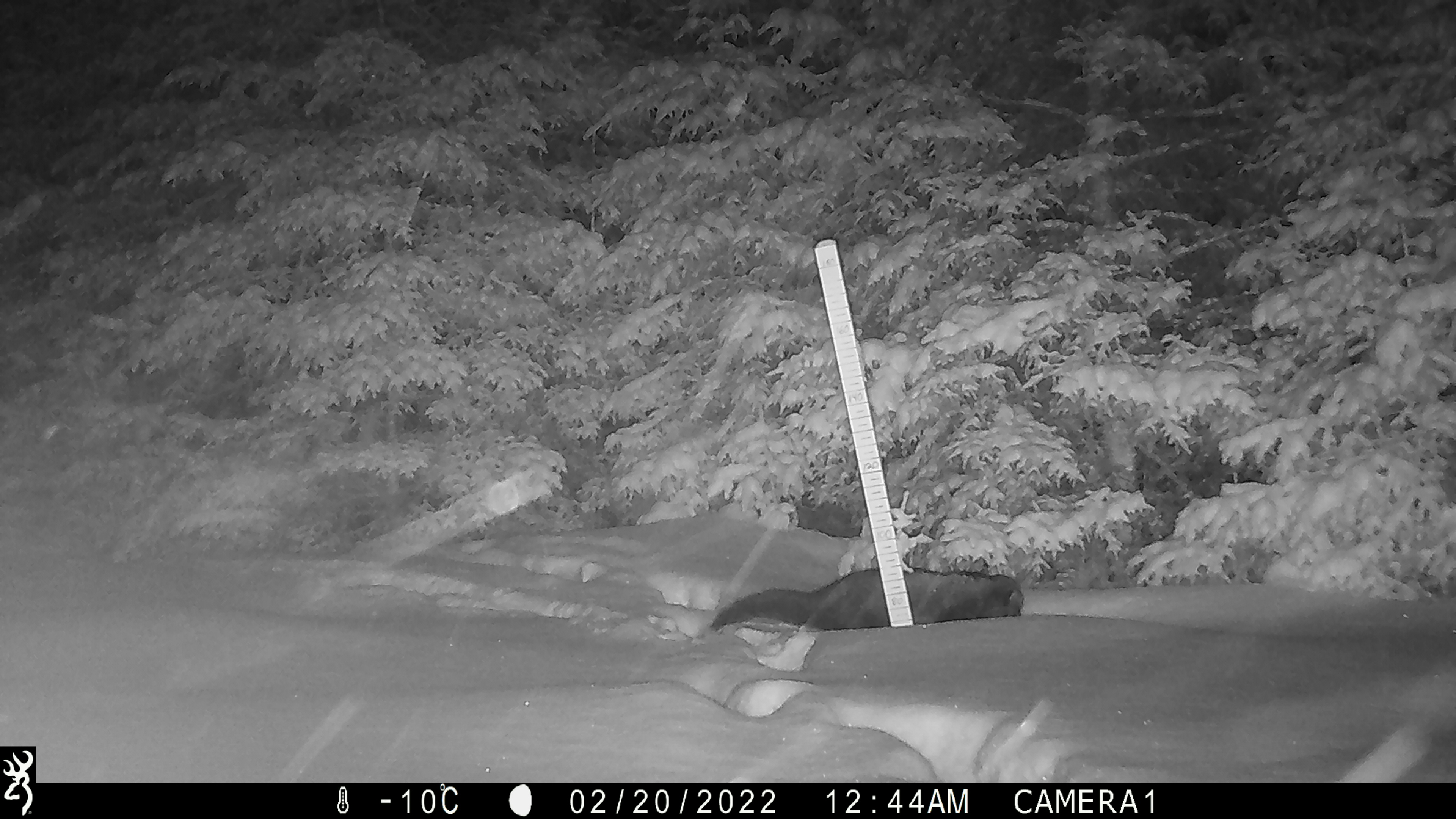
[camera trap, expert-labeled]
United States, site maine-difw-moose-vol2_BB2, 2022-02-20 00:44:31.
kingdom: Animalia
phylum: Chordata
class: Mammalia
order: Carnivora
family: Mustelidae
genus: Pekania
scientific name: Pekania pennanti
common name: fisher